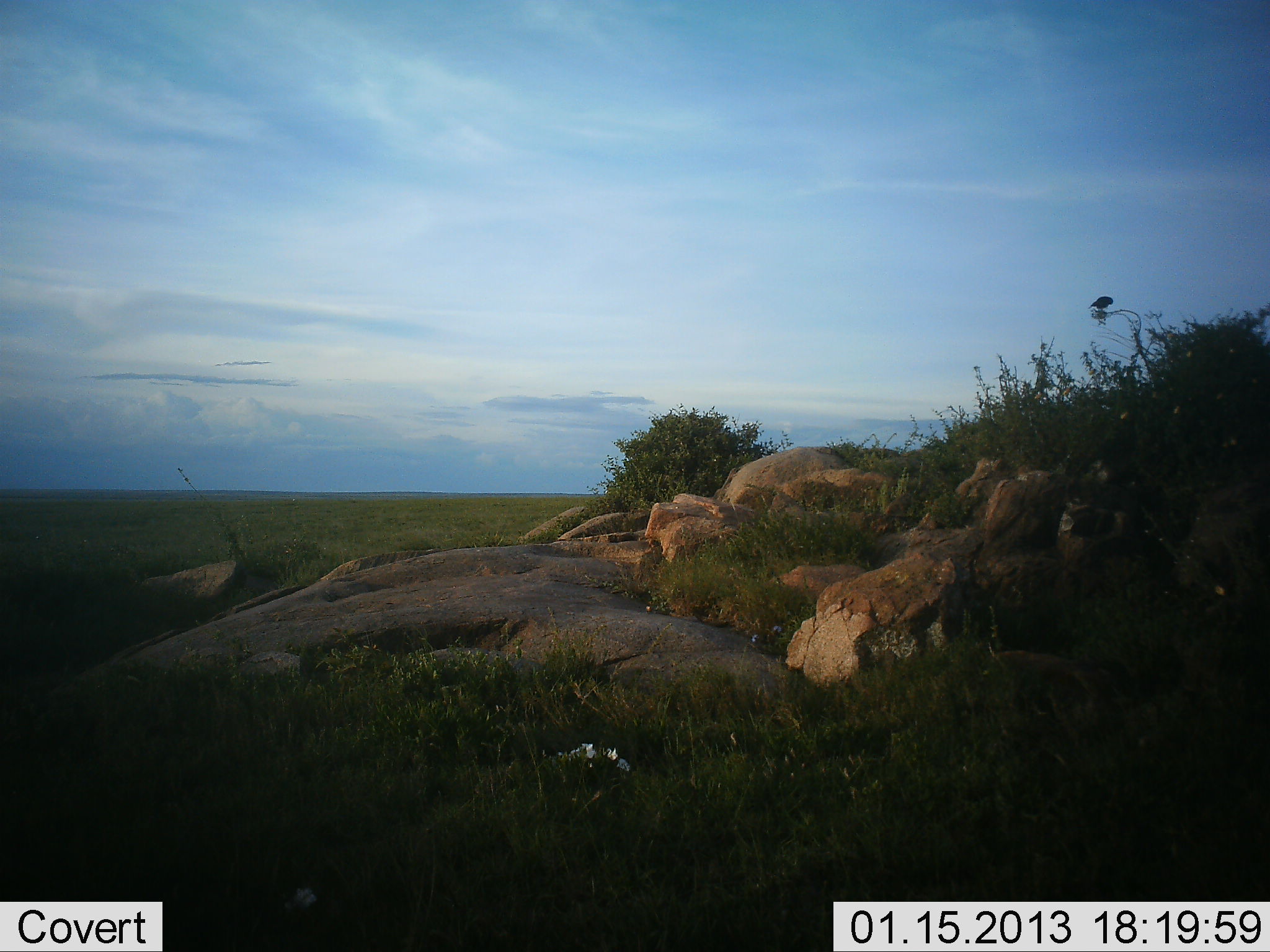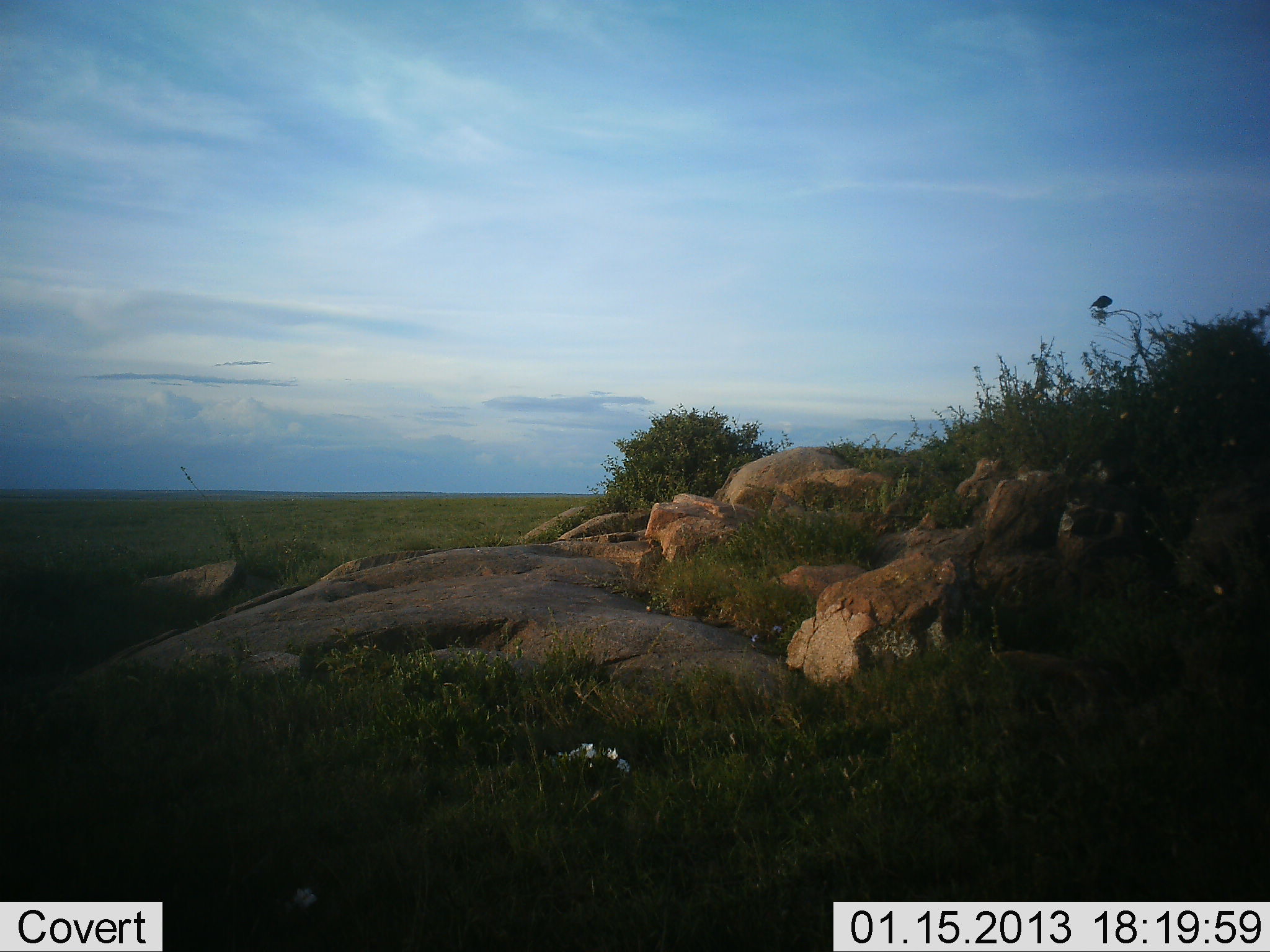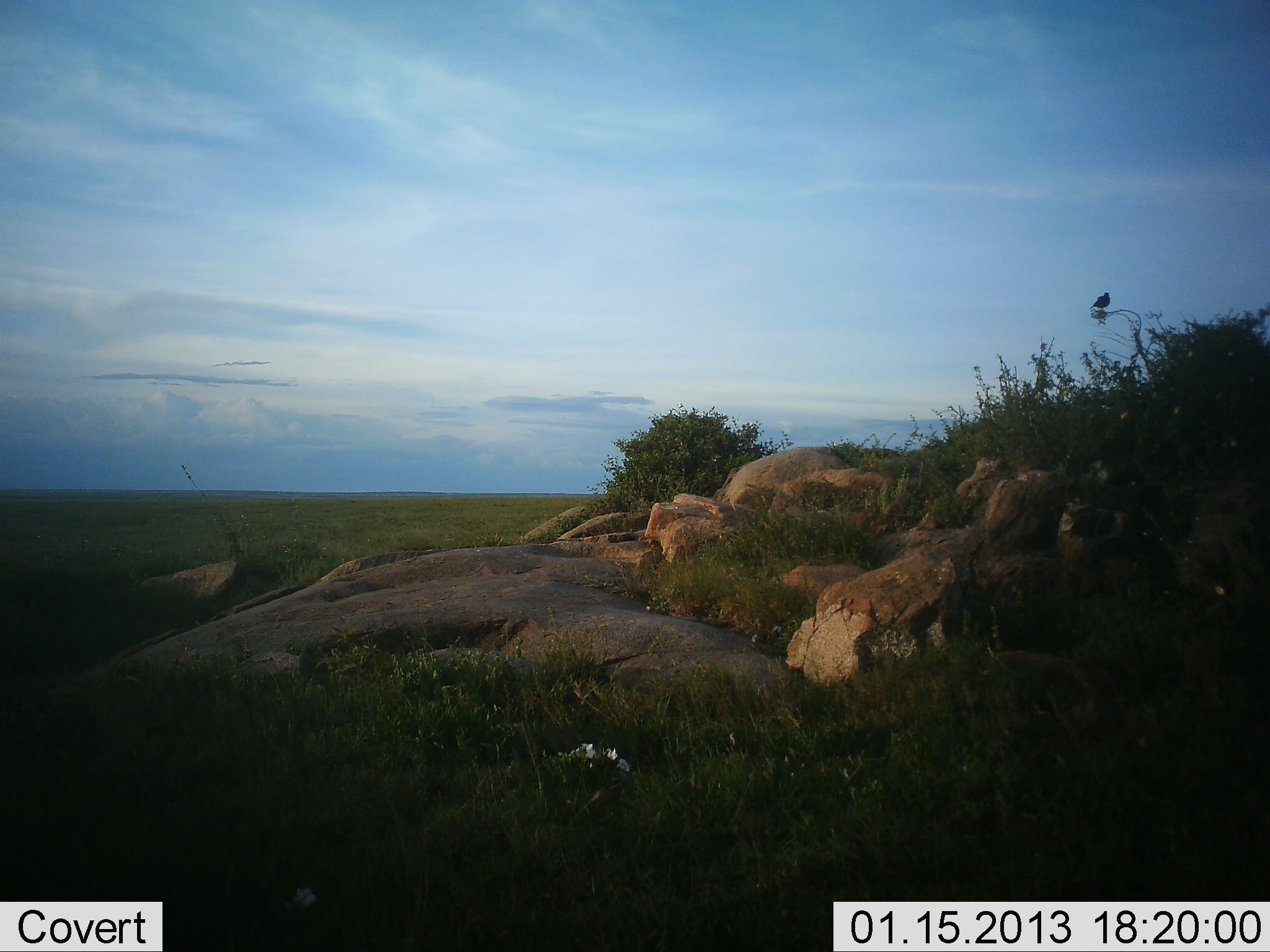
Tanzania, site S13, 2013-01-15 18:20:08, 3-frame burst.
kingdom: Animalia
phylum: Chordata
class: Aves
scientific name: Aves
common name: bird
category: otherbird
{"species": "otherbird (bird) (Aves)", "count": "1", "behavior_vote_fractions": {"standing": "65%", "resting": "35%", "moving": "0%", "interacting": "0%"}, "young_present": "0%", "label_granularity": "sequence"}